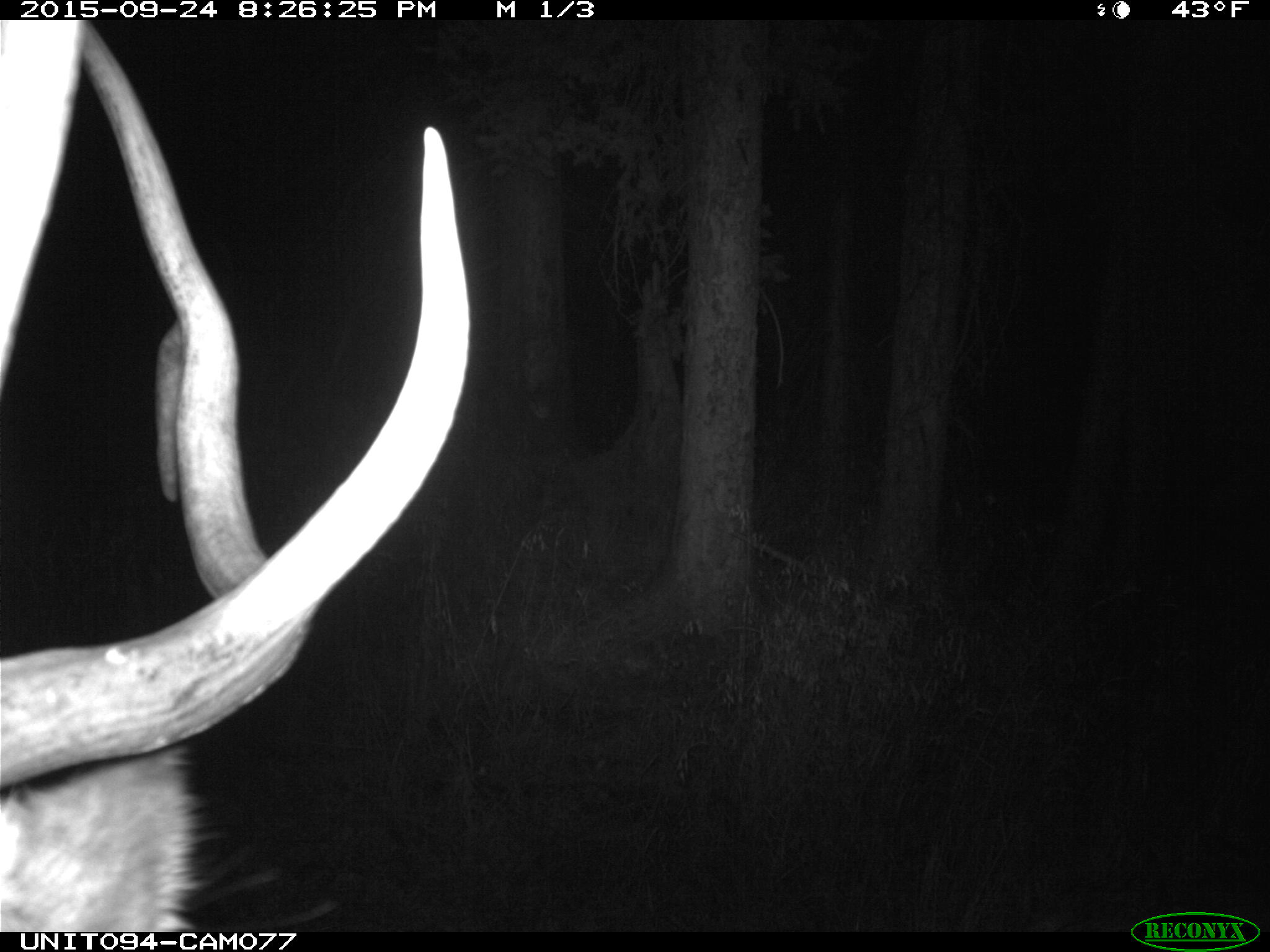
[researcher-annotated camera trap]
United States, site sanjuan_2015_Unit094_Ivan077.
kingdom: Animalia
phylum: Chordata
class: Mammalia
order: Artiodactyla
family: Cervidae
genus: Cervus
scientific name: Cervus elaphus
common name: red deer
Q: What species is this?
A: Cervus elaphus (red deer).